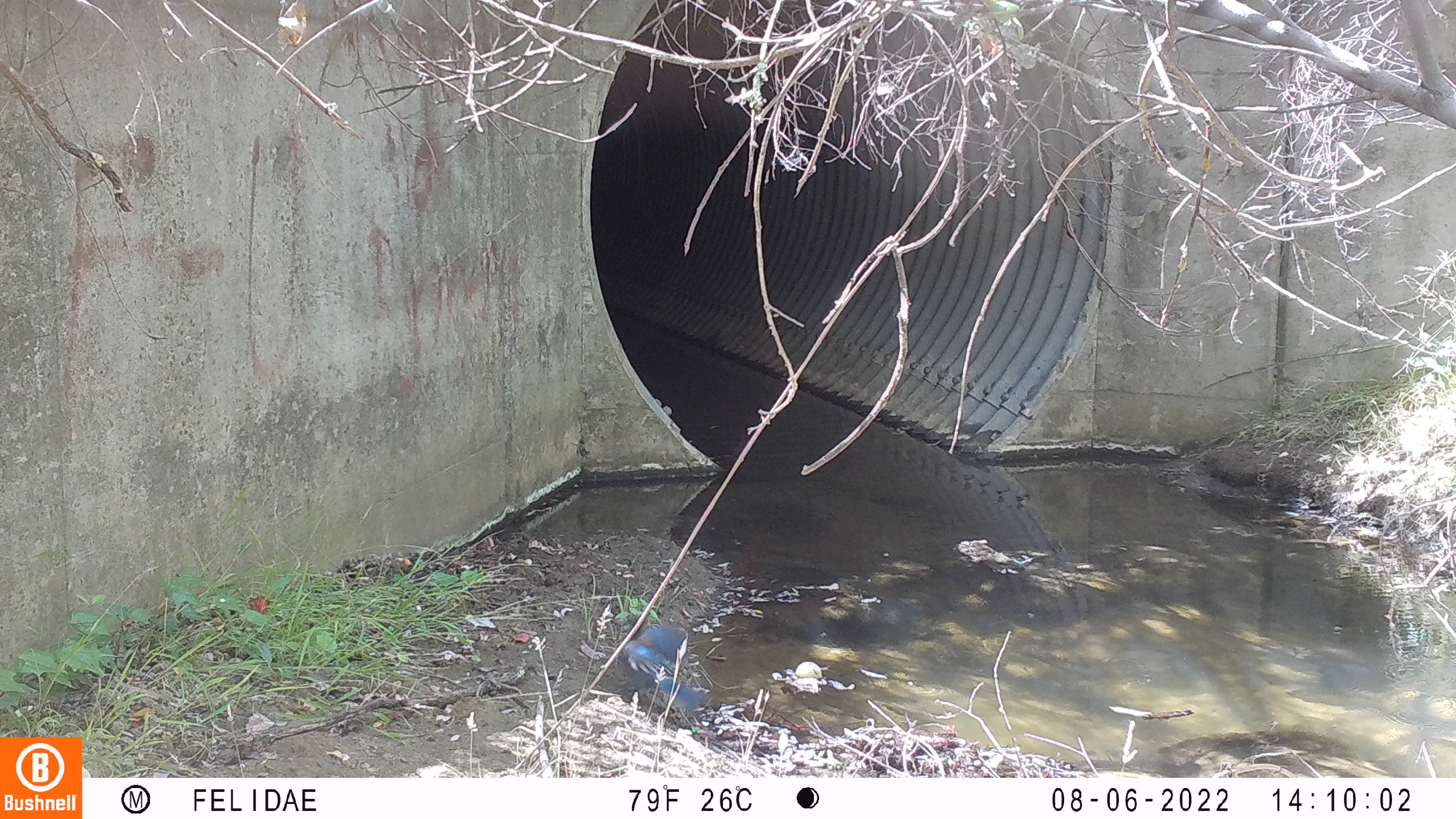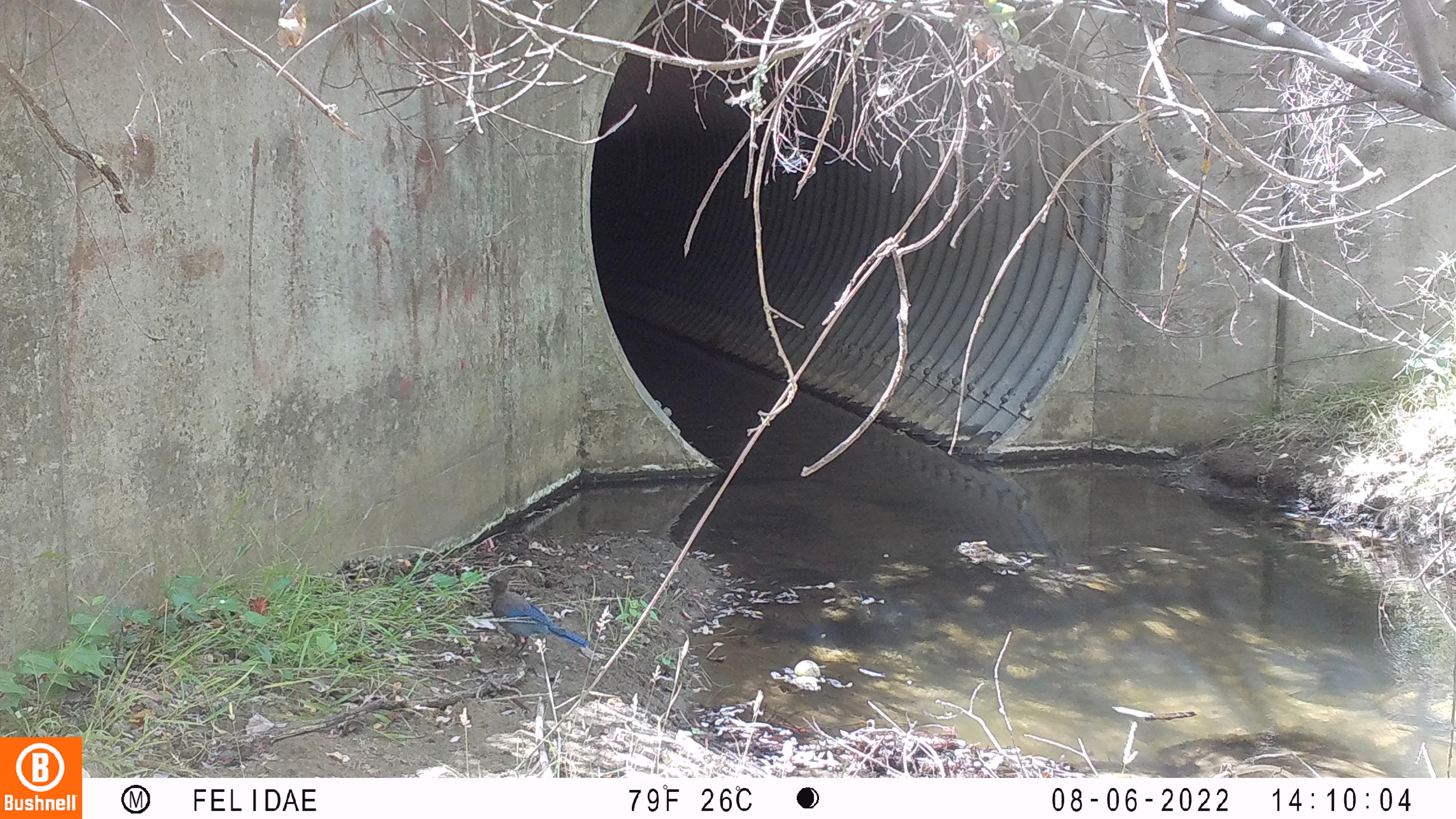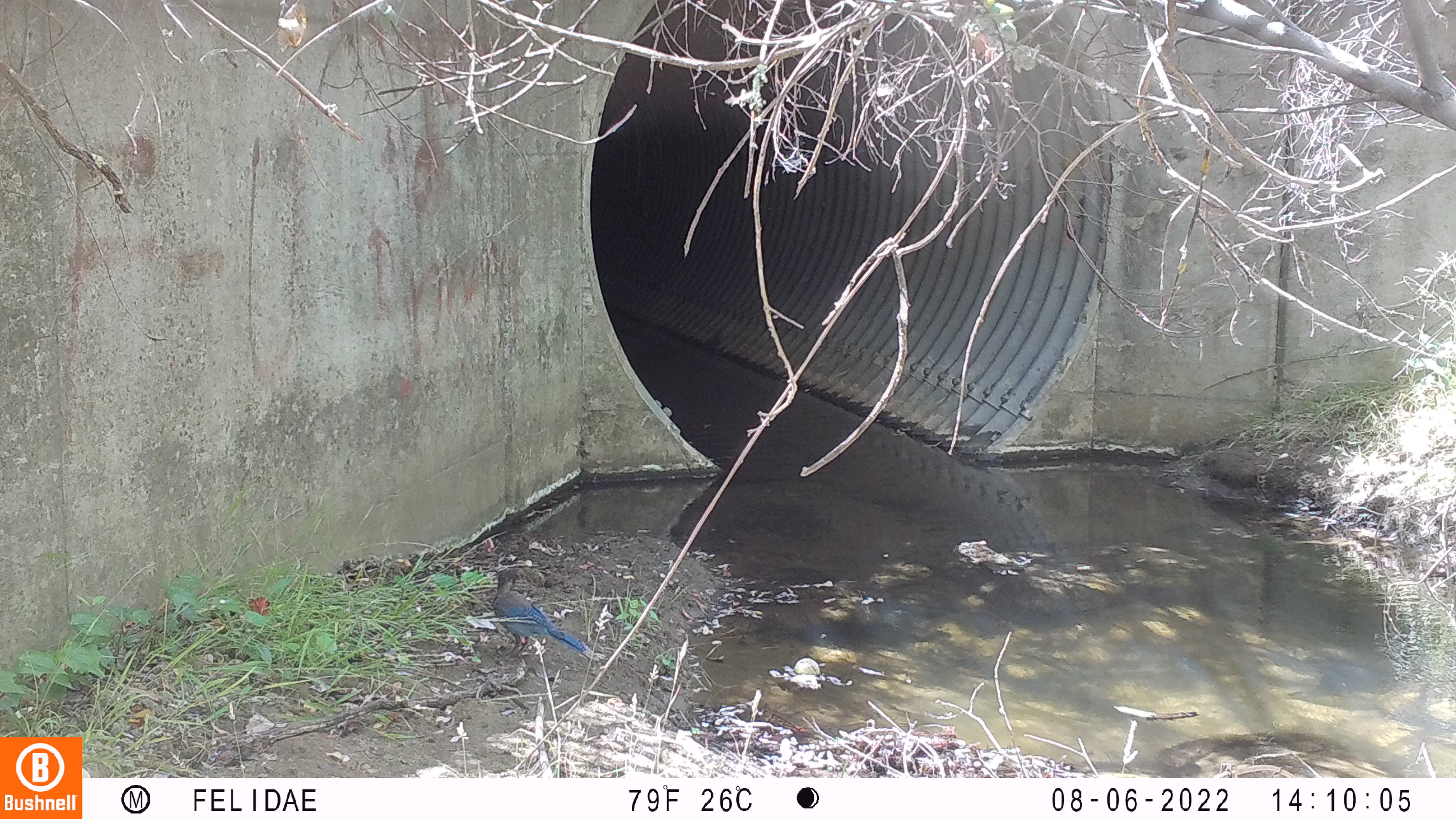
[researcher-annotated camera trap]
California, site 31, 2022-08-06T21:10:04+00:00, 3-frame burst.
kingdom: Animalia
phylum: Chordata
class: Aves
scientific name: Aves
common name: bird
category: unknown bird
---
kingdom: Animalia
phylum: Chordata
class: Aves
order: Passeriformes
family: Corvidae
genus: Cyanocitta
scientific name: Cyanocitta stelleri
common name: steller's jay